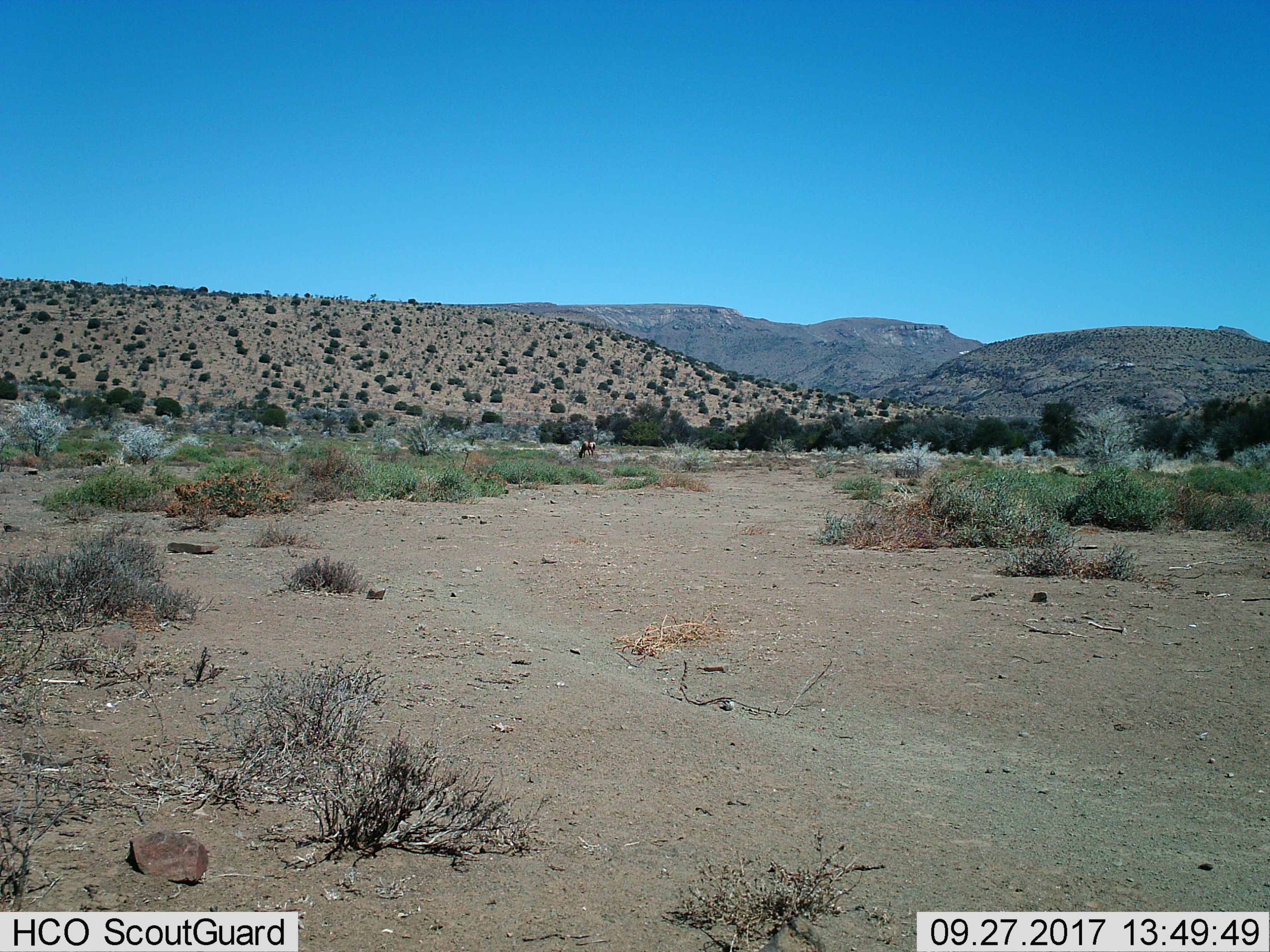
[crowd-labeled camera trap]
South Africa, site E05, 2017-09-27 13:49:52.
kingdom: Animalia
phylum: Chordata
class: Mammalia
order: Artiodactyla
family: Bovidae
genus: Oryx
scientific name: Oryx gazella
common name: gemsbok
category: gemsbokoryx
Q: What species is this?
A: Gemsbokoryx (gemsbok) (Oryx gazella).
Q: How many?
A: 1.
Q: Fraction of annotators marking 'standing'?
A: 0%.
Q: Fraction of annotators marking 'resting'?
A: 0%.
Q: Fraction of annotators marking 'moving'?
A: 0%.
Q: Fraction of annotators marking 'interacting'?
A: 0%.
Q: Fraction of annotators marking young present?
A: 0%.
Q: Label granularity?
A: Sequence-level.